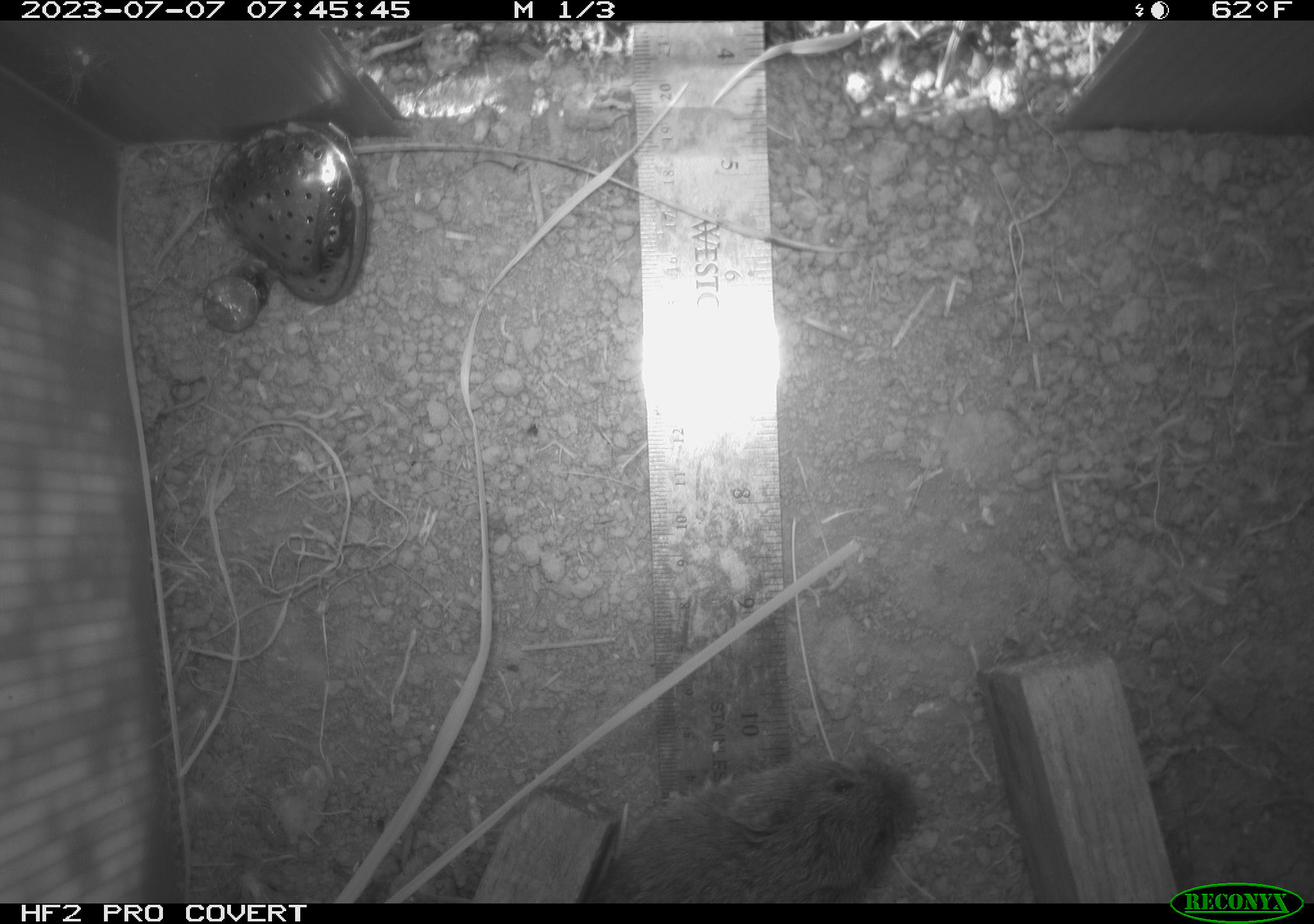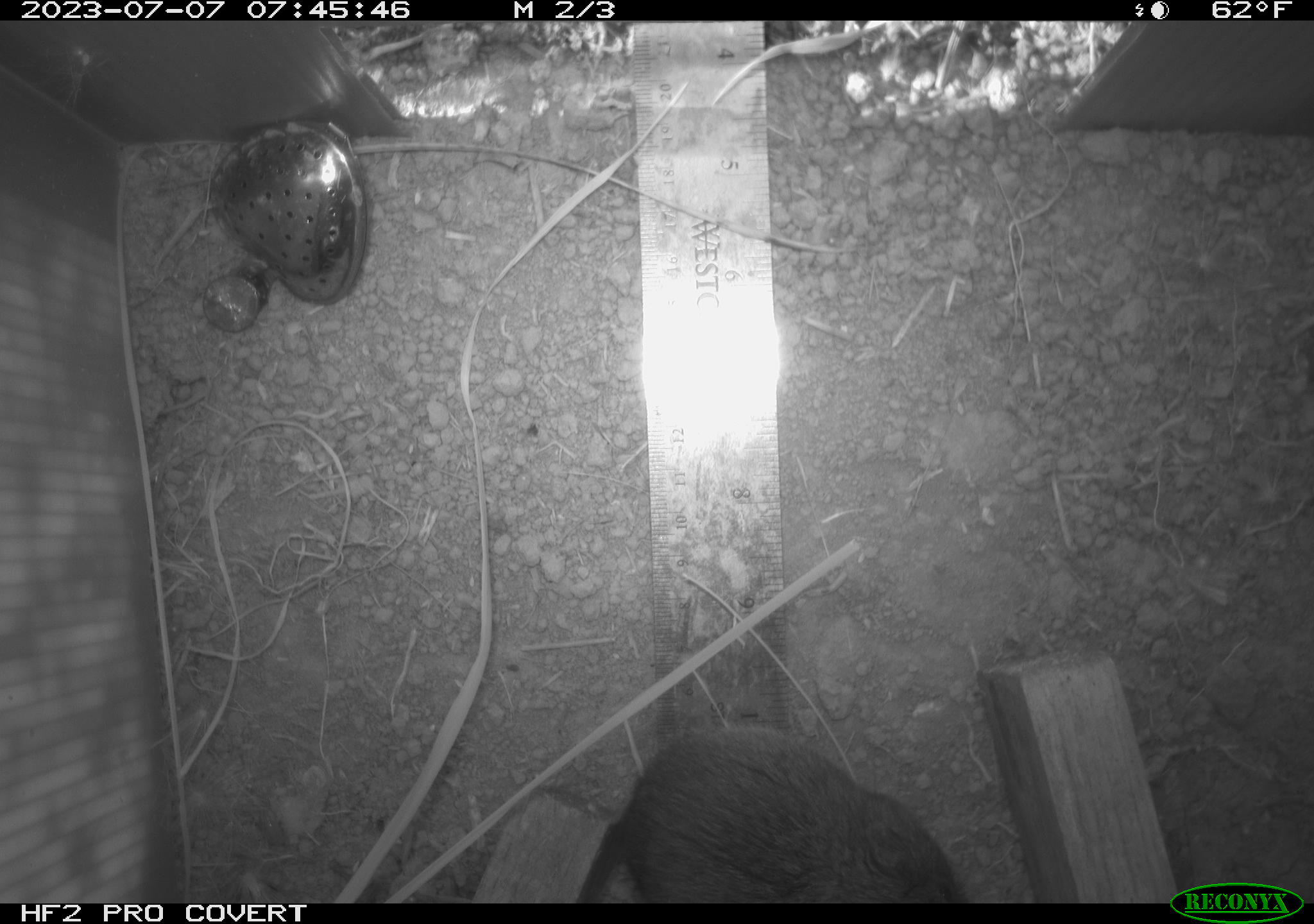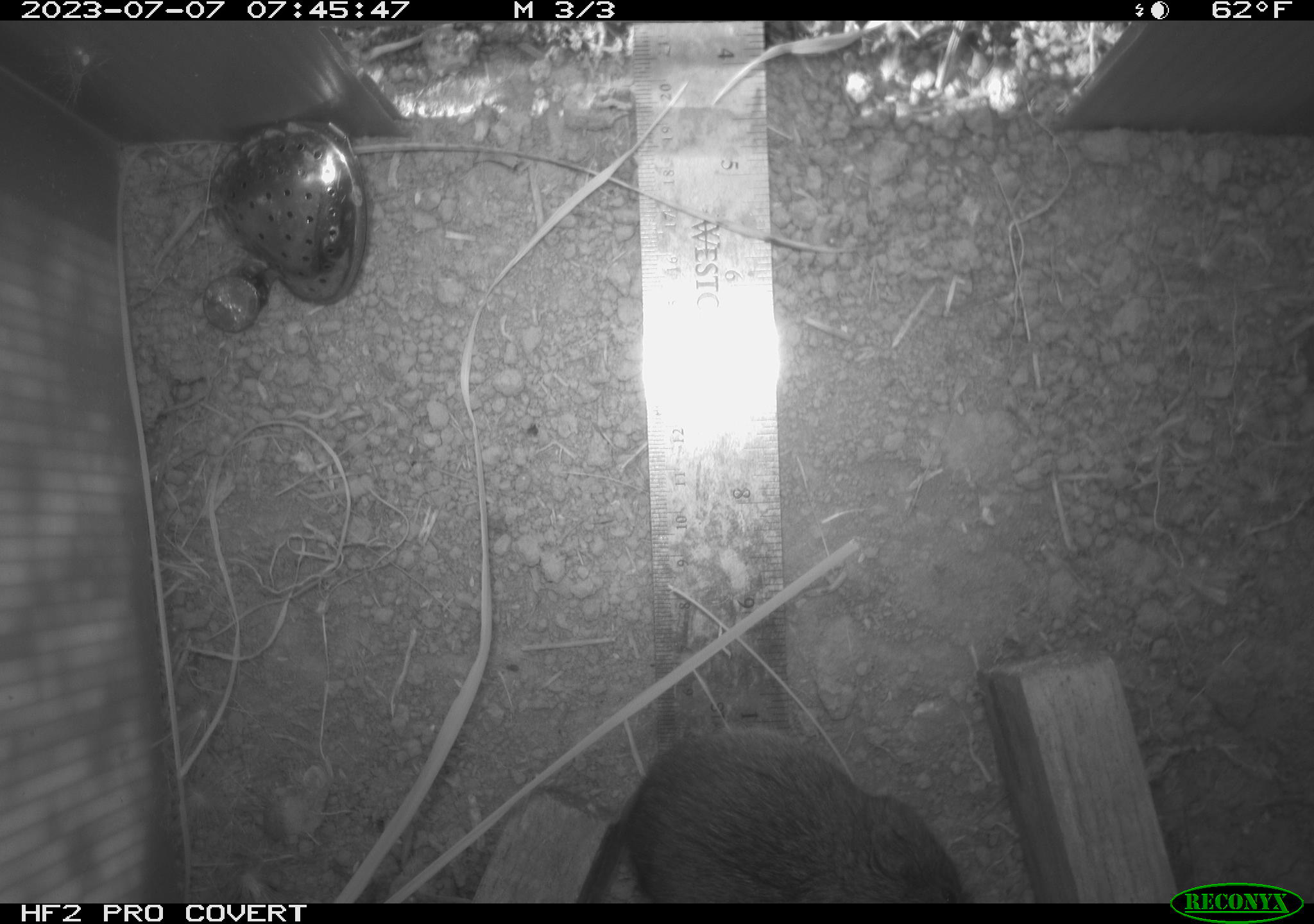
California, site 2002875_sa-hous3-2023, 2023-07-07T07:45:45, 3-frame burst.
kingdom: Animalia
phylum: Chordata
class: Mammalia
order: Rodentia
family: Cricetidae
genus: Microtus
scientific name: Microtus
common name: meadow vole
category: microtus species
Microtus species (meadow vole) (Microtus).